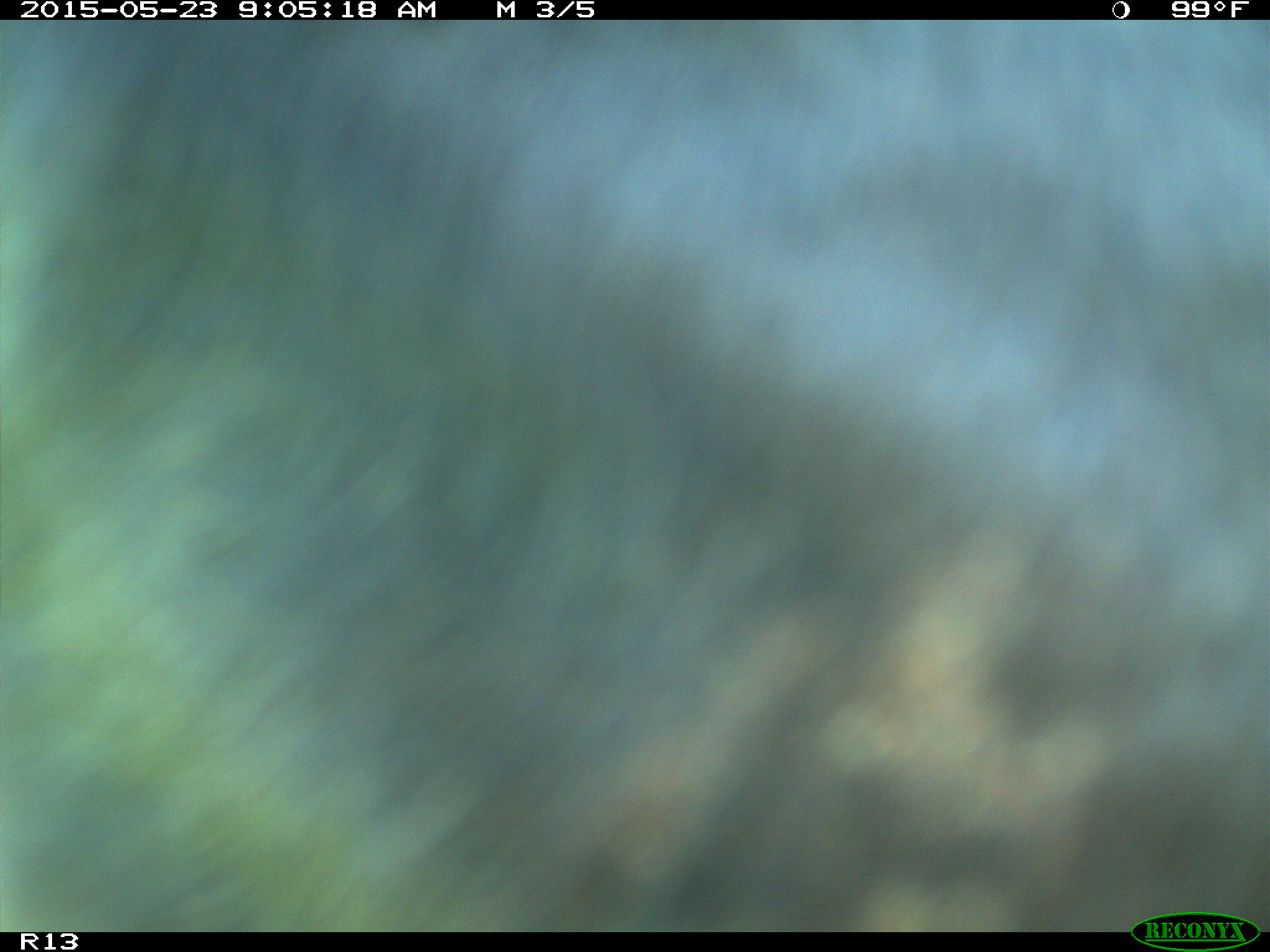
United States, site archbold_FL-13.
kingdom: Animalia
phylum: Chordata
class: Mammalia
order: Artiodactyla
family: Bovidae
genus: Bos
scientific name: Bos taurus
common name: domestic cow